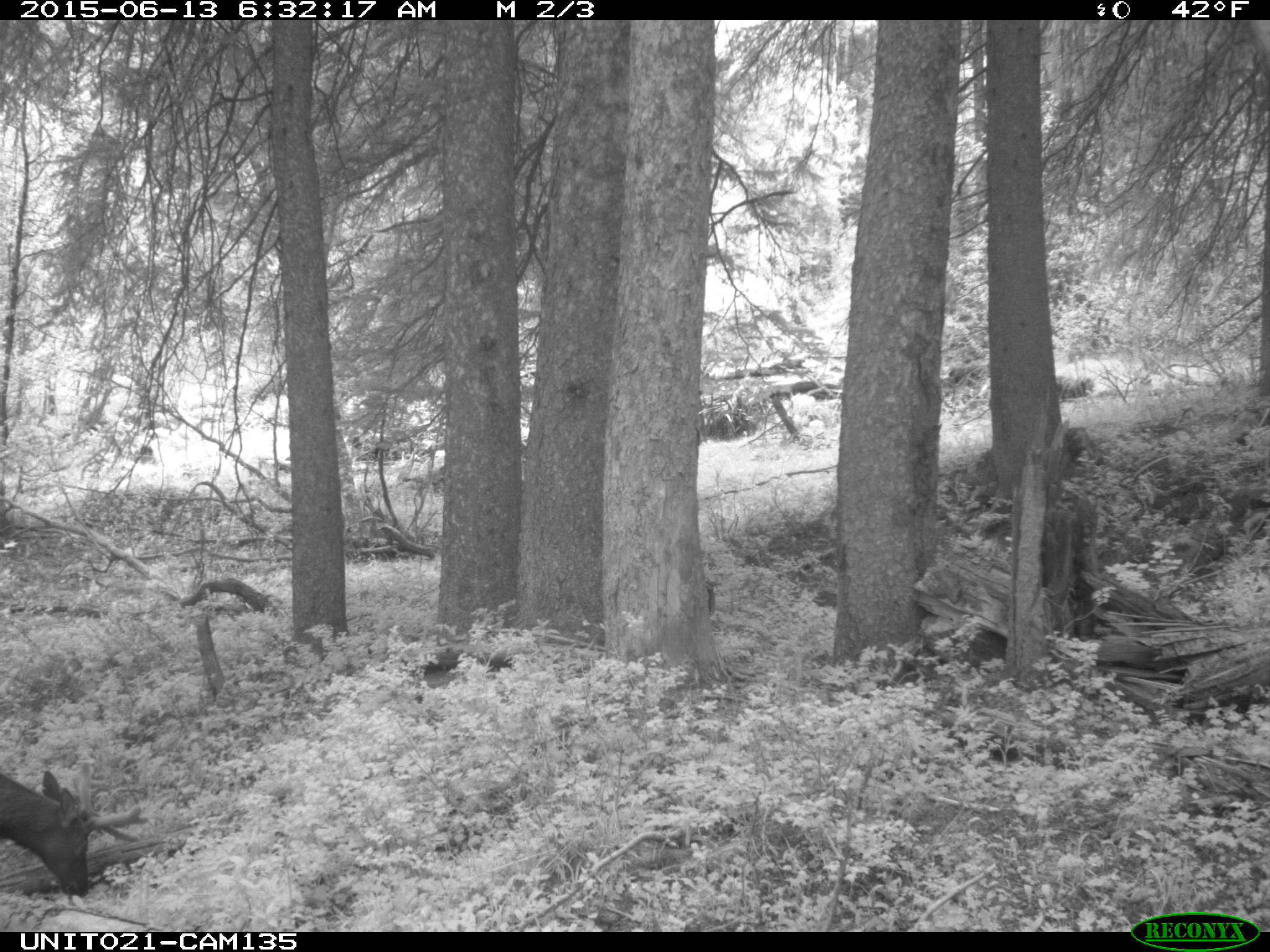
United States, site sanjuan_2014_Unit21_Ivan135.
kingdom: Animalia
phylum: Chordata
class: Mammalia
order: Artiodactyla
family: Cervidae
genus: Cervus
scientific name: Cervus elaphus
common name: red deer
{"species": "Cervus elaphus (red deer)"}